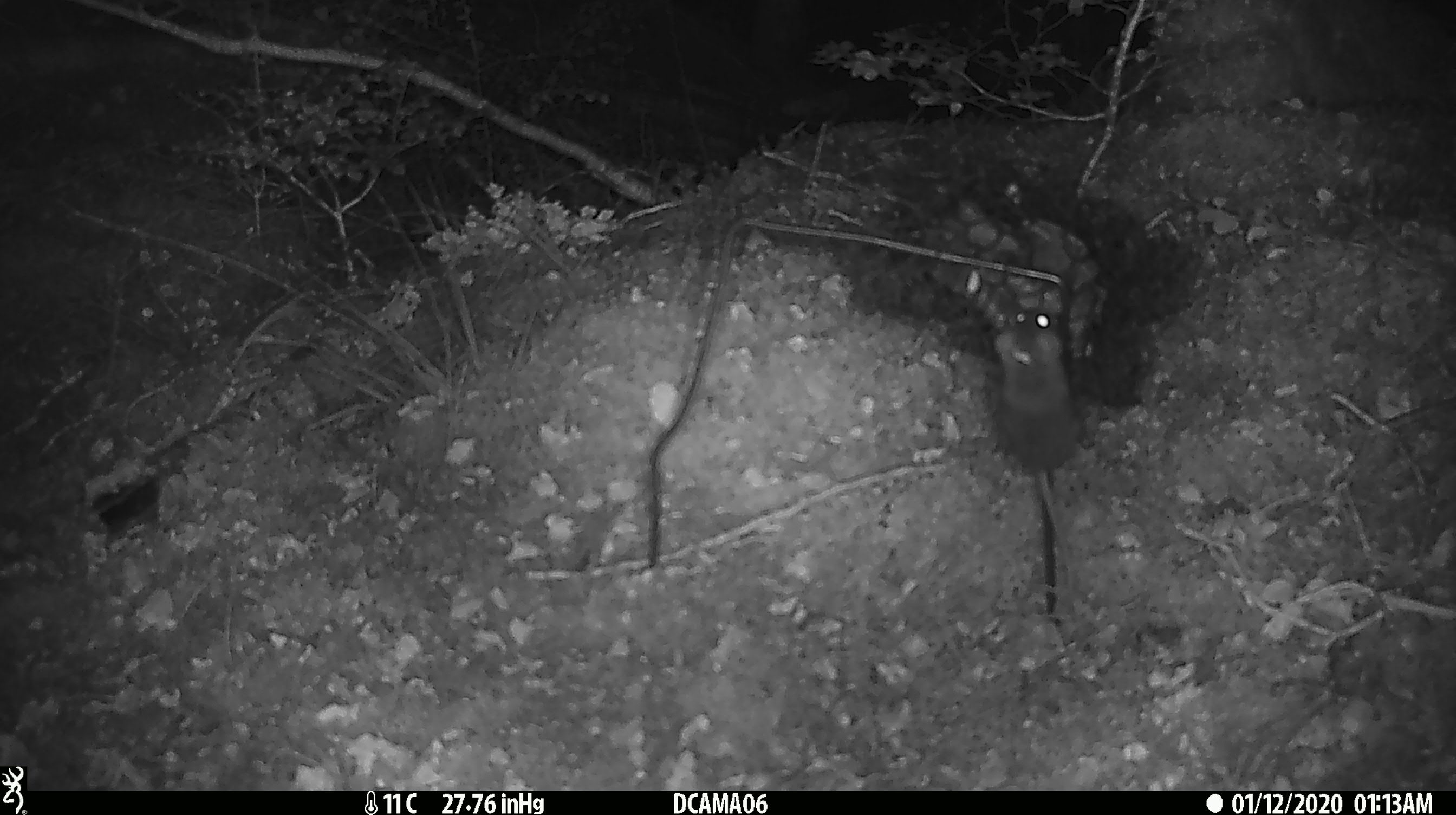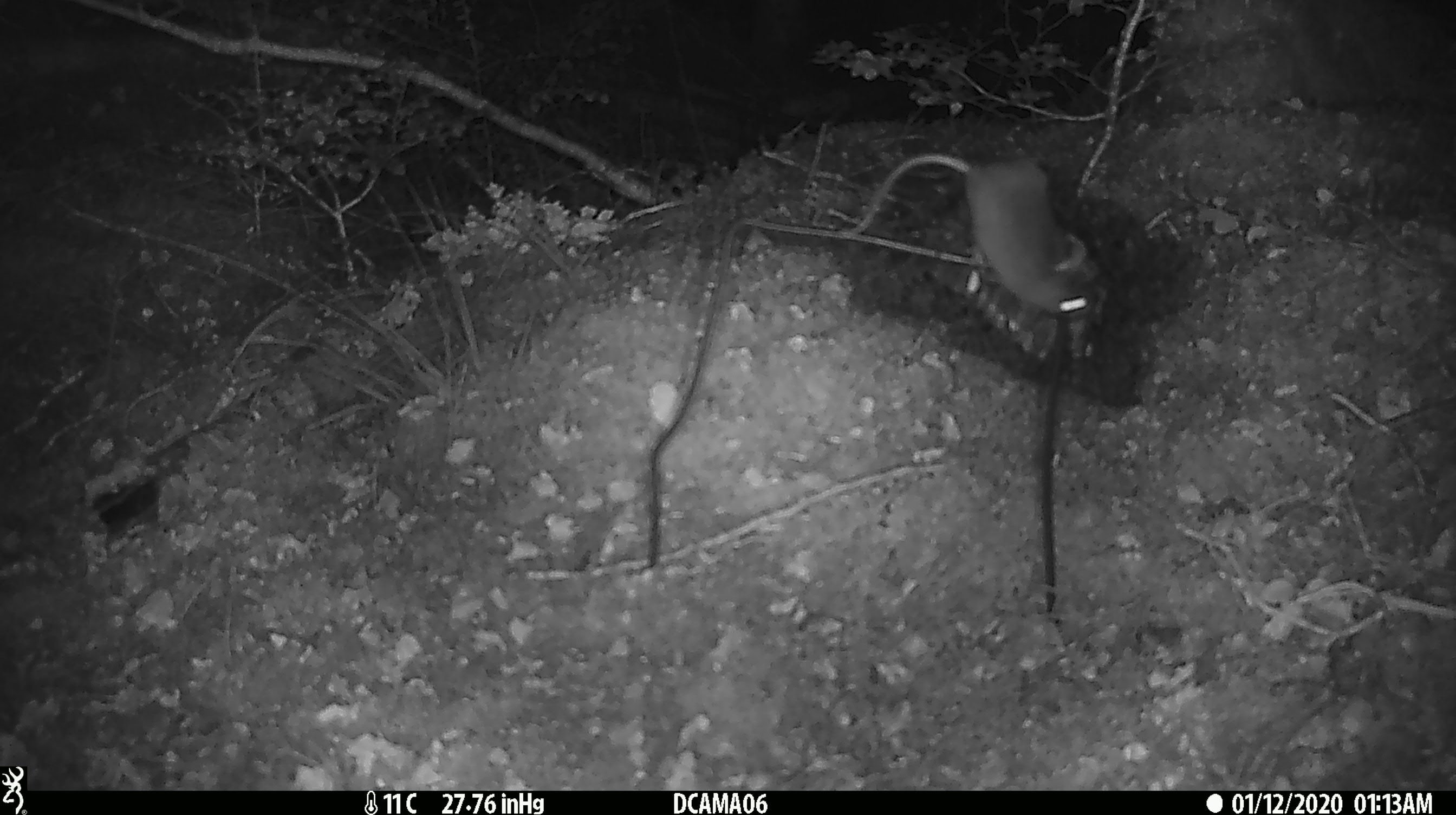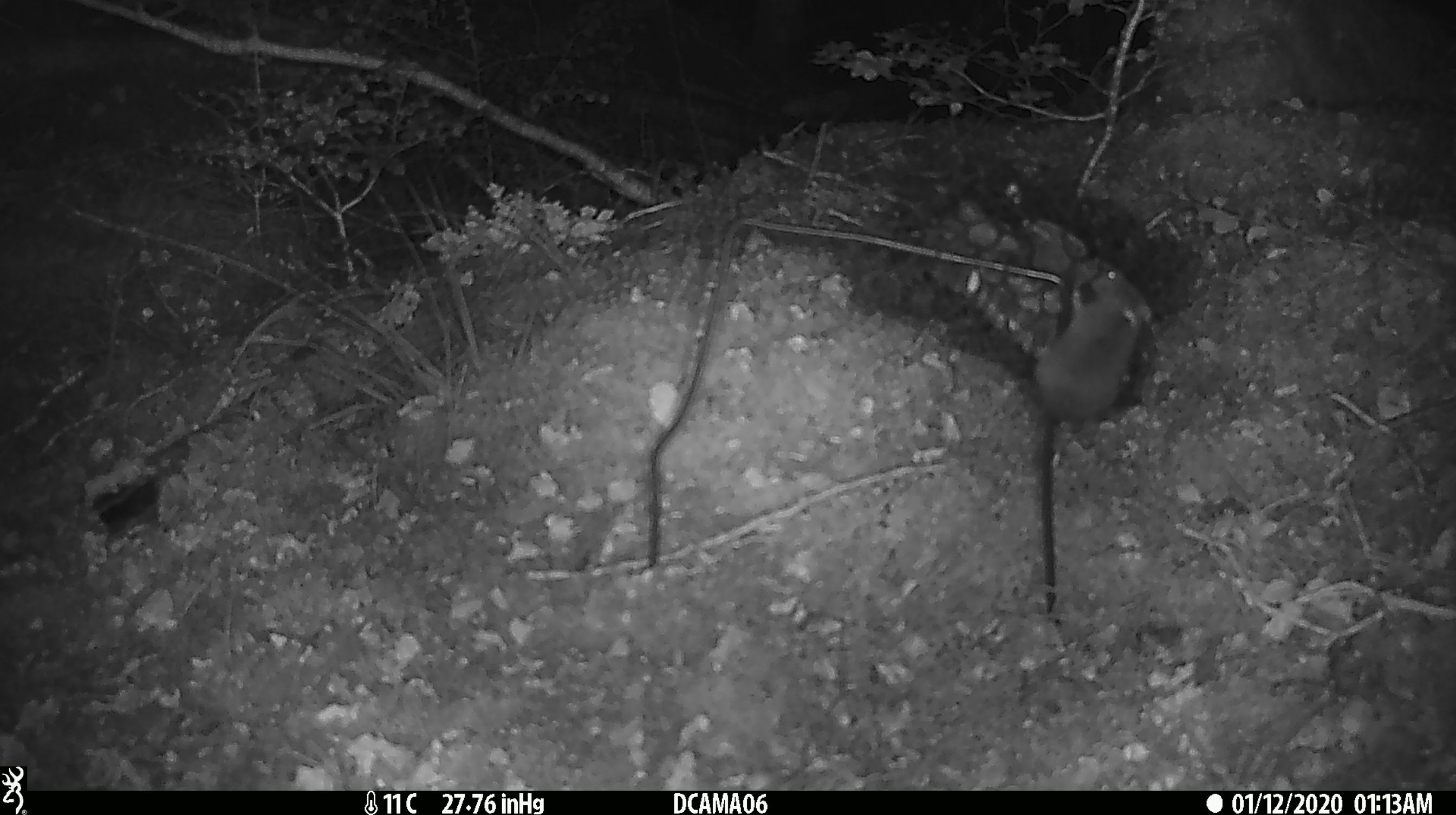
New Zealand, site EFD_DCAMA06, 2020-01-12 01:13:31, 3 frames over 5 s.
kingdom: Animalia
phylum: Chordata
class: Mammalia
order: Rodentia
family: Muridae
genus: Mus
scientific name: Mus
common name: mouse